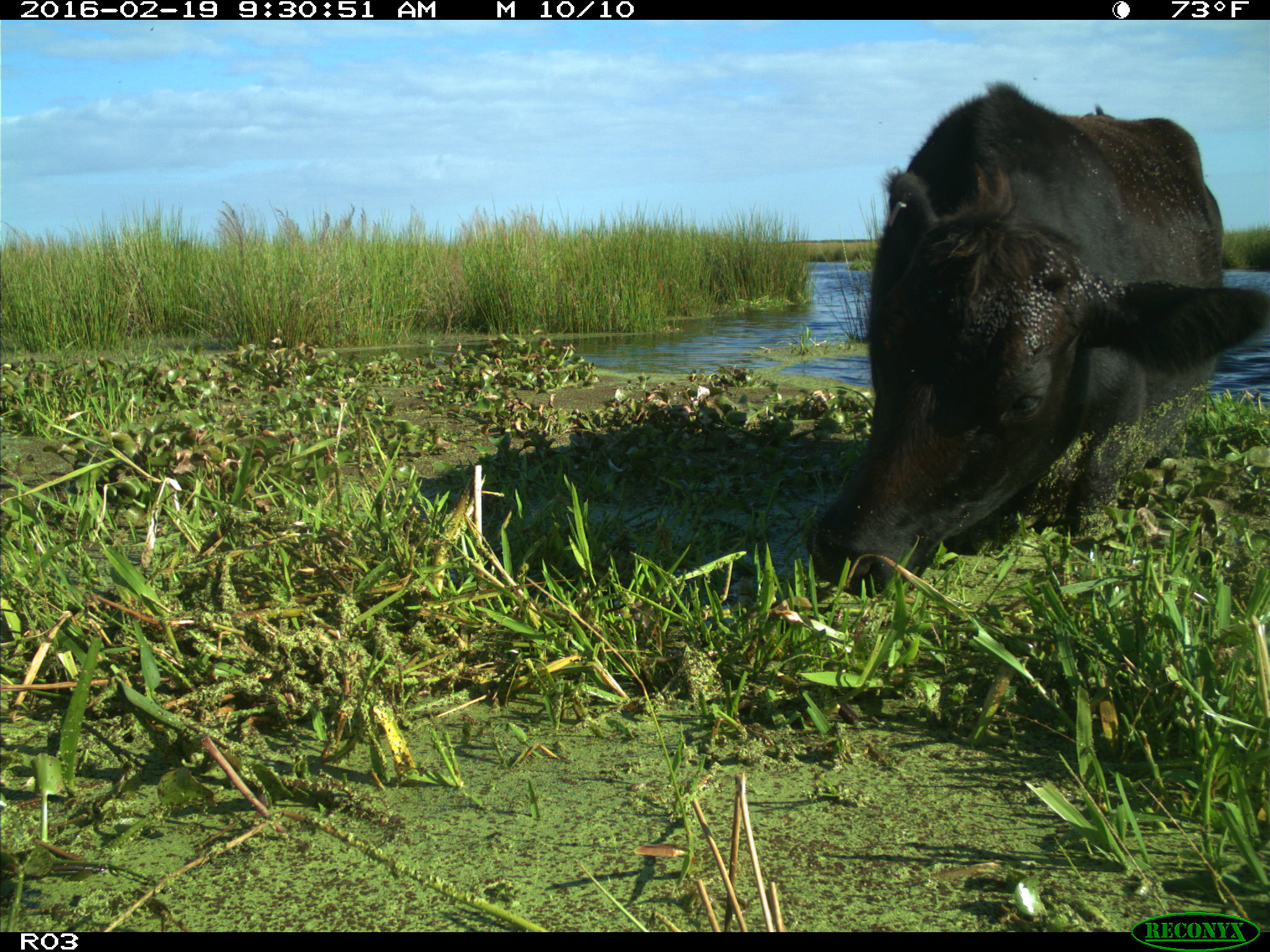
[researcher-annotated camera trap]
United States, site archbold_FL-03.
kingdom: Animalia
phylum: Chordata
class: Mammalia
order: Artiodactyla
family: Bovidae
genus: Bos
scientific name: Bos taurus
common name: domestic cow